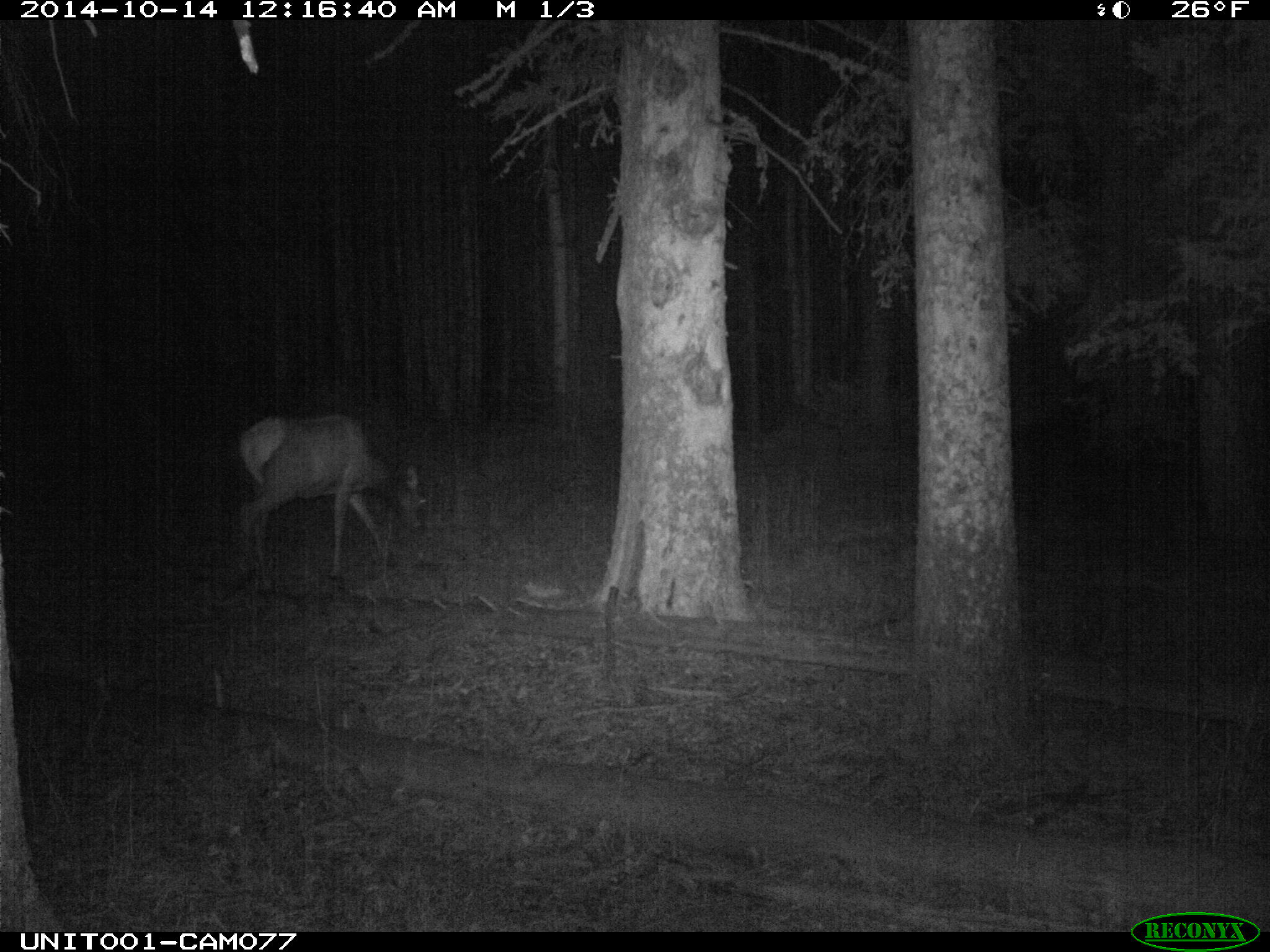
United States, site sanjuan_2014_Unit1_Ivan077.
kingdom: Animalia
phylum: Chordata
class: Mammalia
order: Artiodactyla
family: Cervidae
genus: Cervus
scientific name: Cervus elaphus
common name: red deer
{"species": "Cervus elaphus (red deer)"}